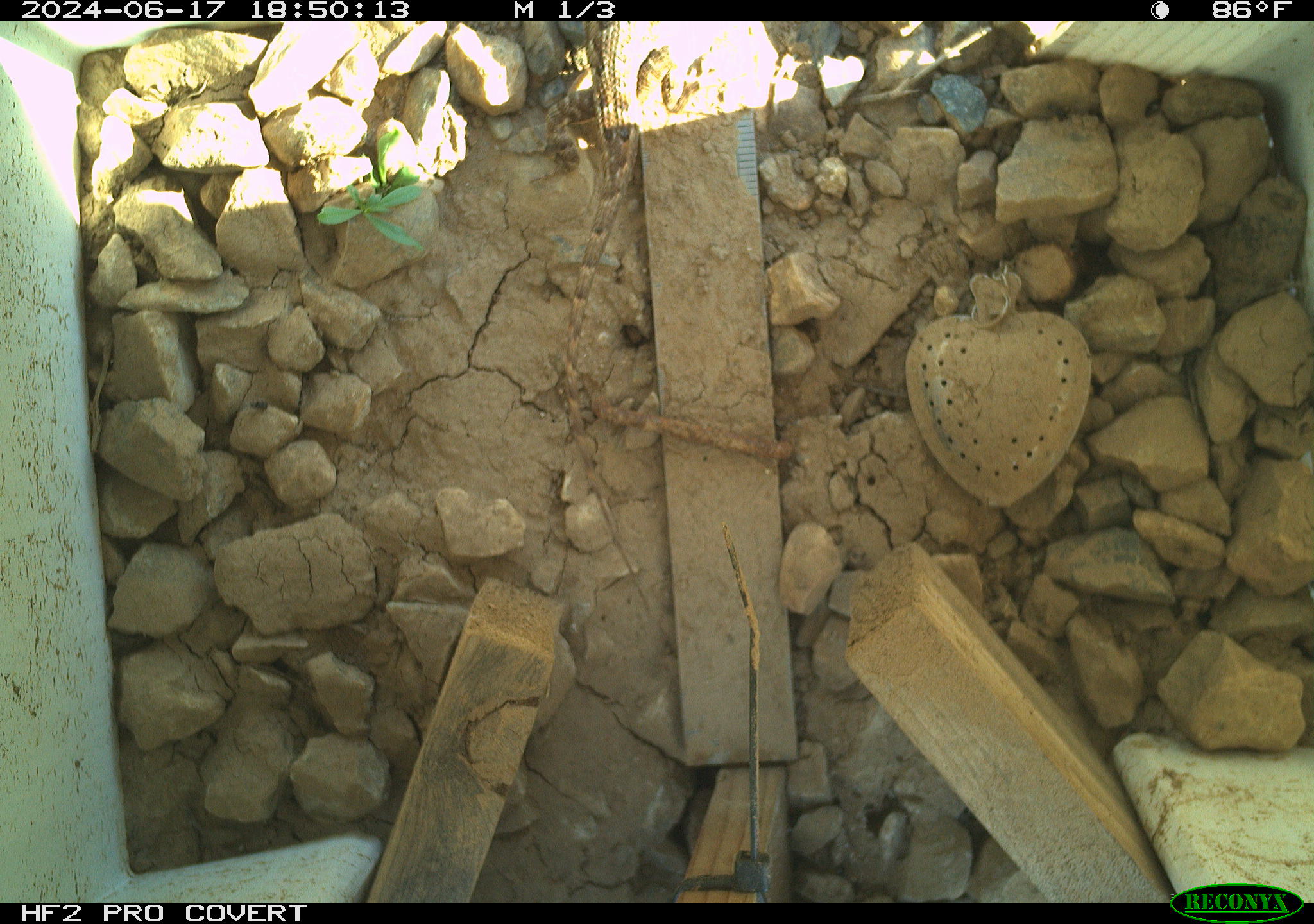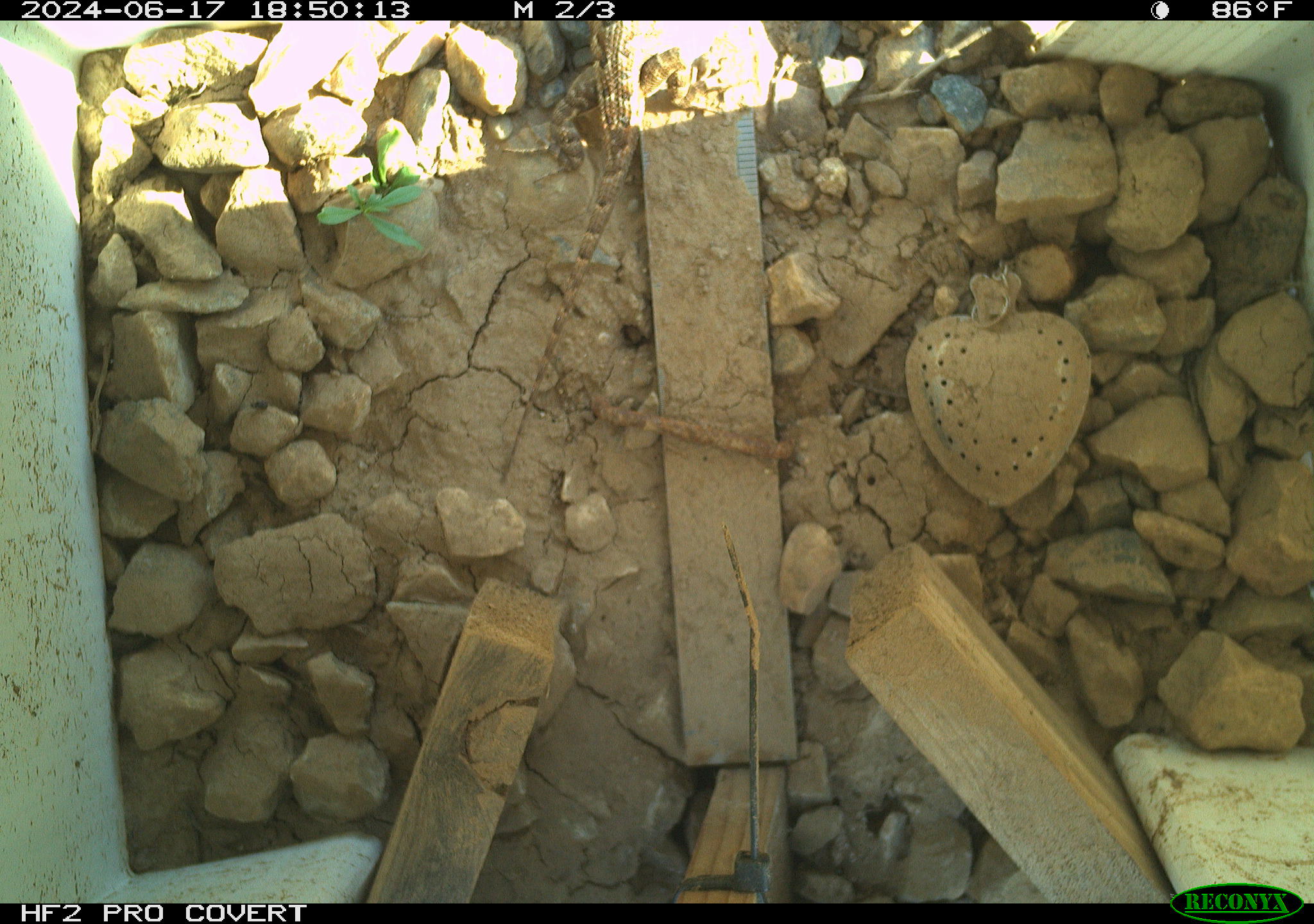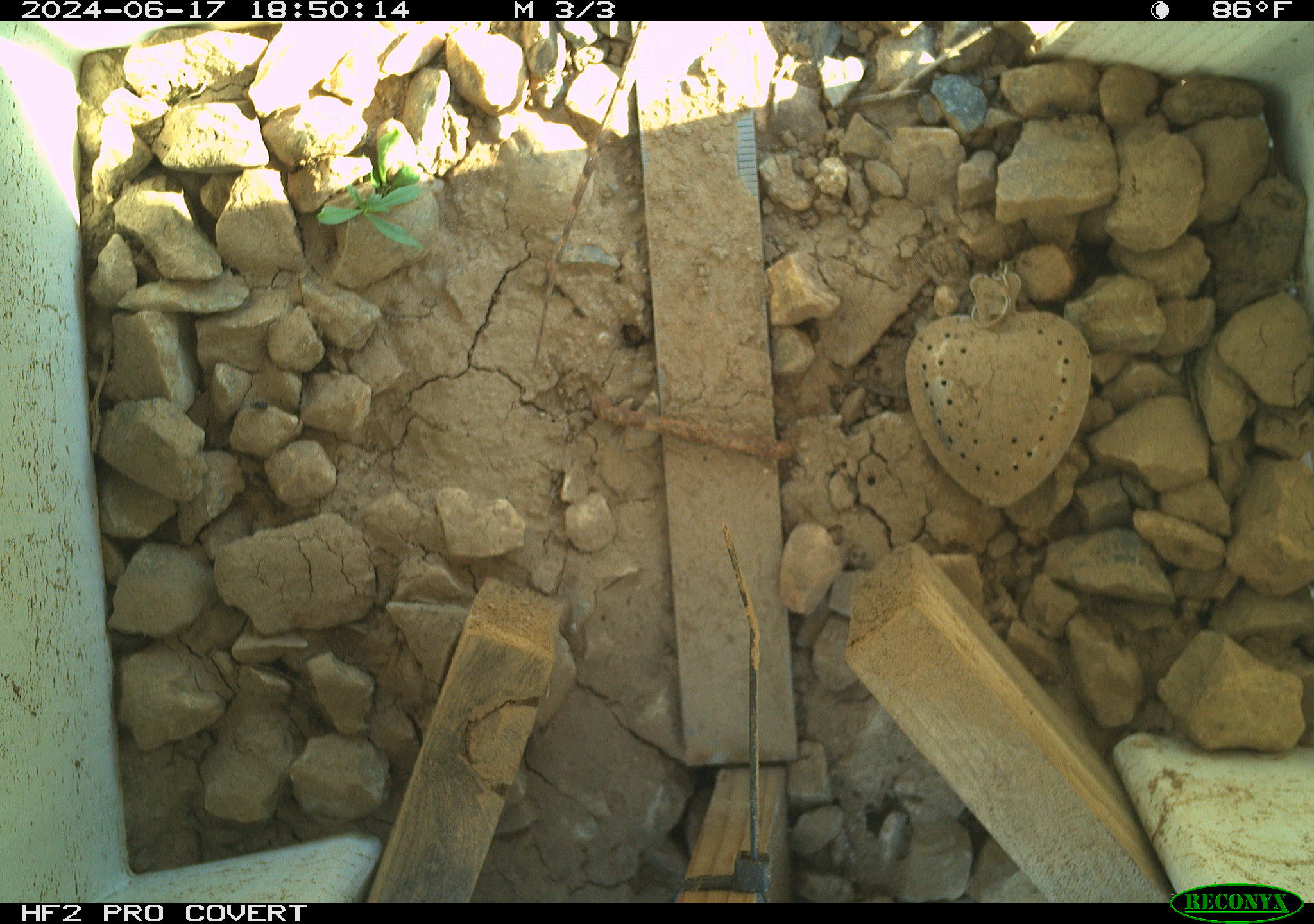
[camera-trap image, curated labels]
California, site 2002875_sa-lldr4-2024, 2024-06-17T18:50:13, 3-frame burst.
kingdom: Animalia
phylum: Chordata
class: Reptilia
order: Squamata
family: Phrynosomatidae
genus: Sceloporus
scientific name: Sceloporus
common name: spiny lizards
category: sceloporus species